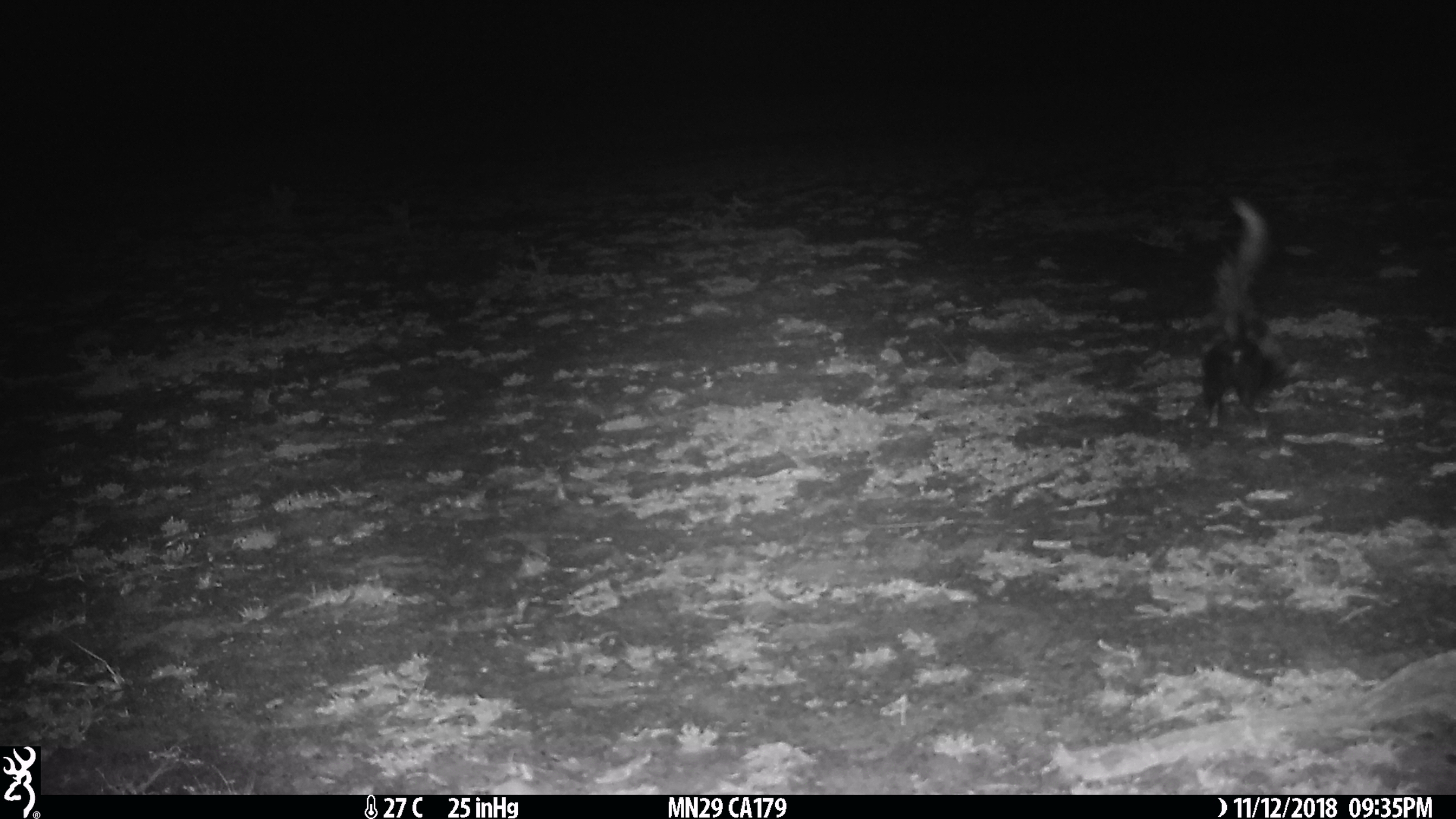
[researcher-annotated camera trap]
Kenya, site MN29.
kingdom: Animalia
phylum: Chordata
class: Mammalia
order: Carnivora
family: Mustelidae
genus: Ictonyx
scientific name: Ictonyx striatus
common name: zorilla